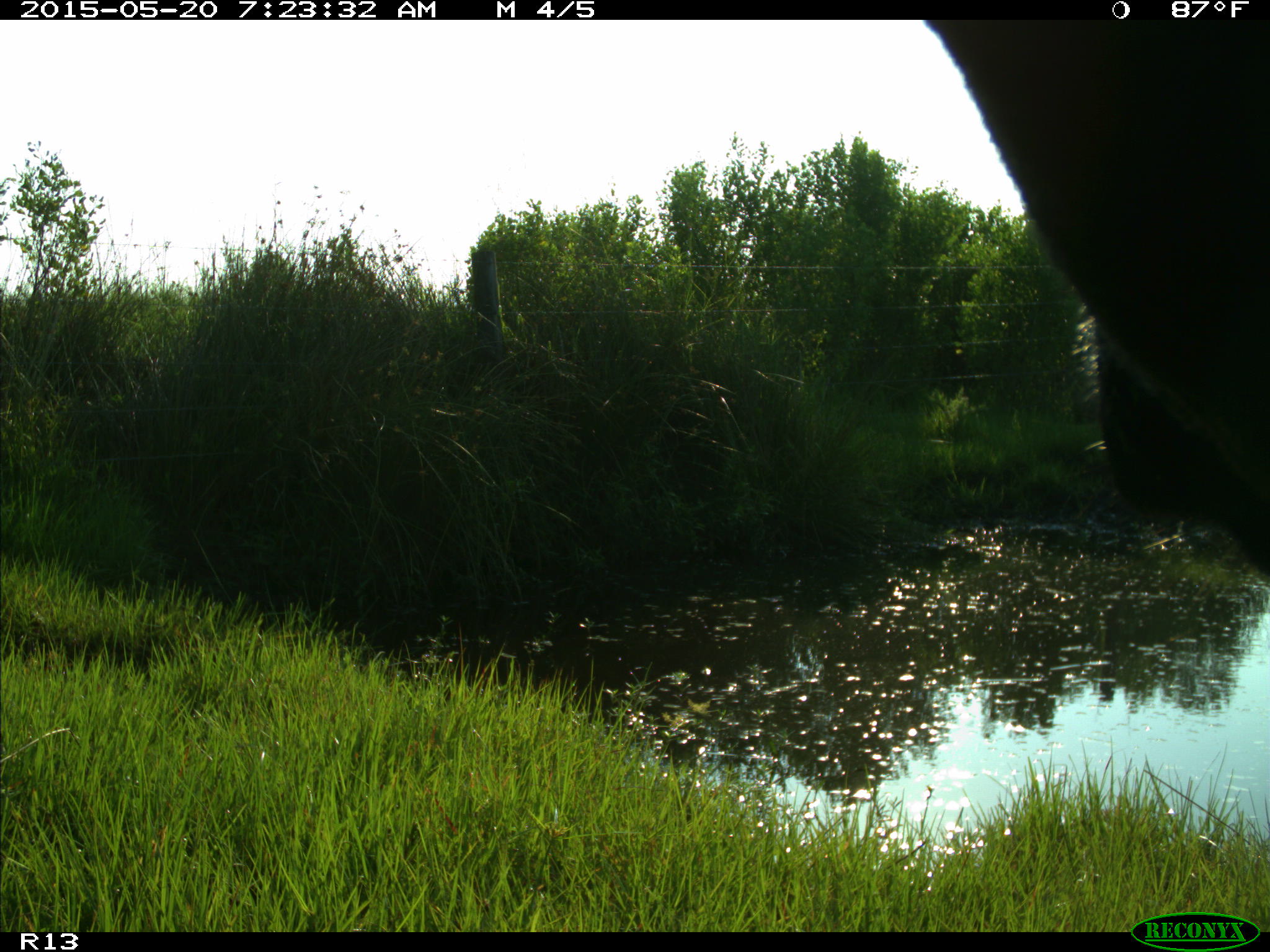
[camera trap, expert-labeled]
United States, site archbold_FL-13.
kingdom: Animalia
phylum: Chordata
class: Mammalia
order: Artiodactyla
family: Bovidae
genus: Bos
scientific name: Bos taurus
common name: domestic cow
Bos taurus (domestic cow).